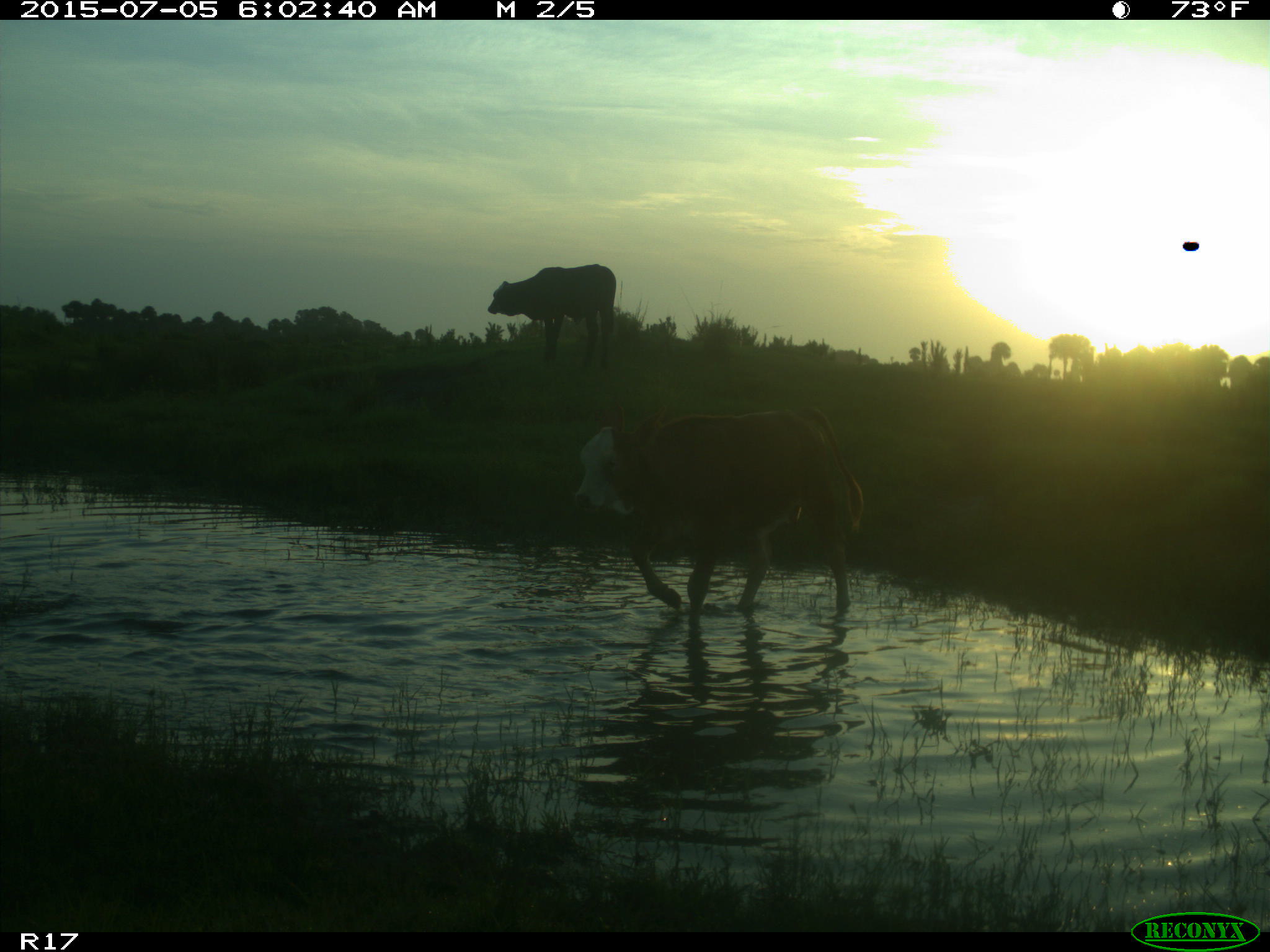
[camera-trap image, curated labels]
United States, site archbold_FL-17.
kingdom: Animalia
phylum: Chordata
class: Mammalia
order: Artiodactyla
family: Bovidae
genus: Bos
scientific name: Bos taurus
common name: domestic cow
Bos taurus (domestic cow).